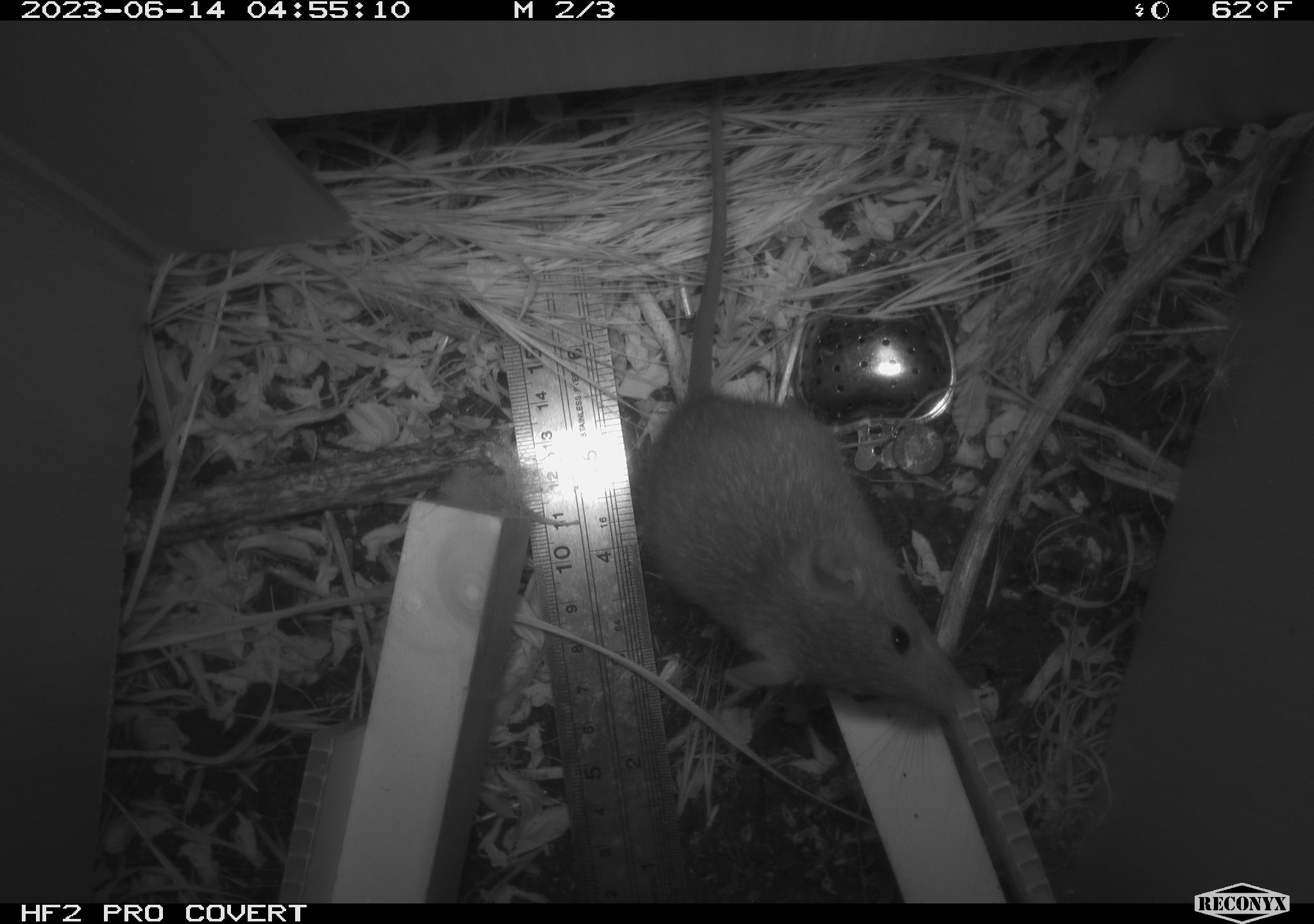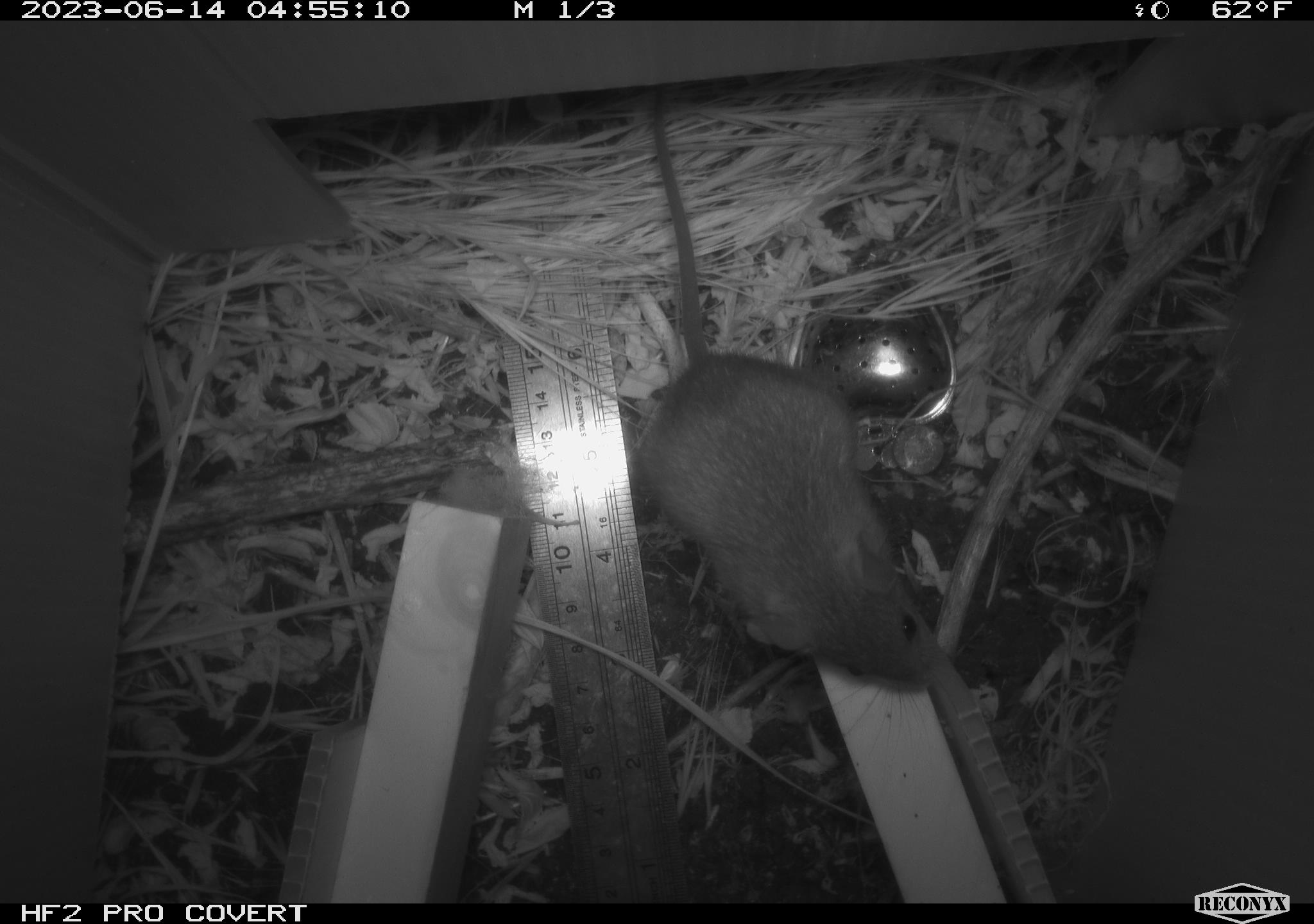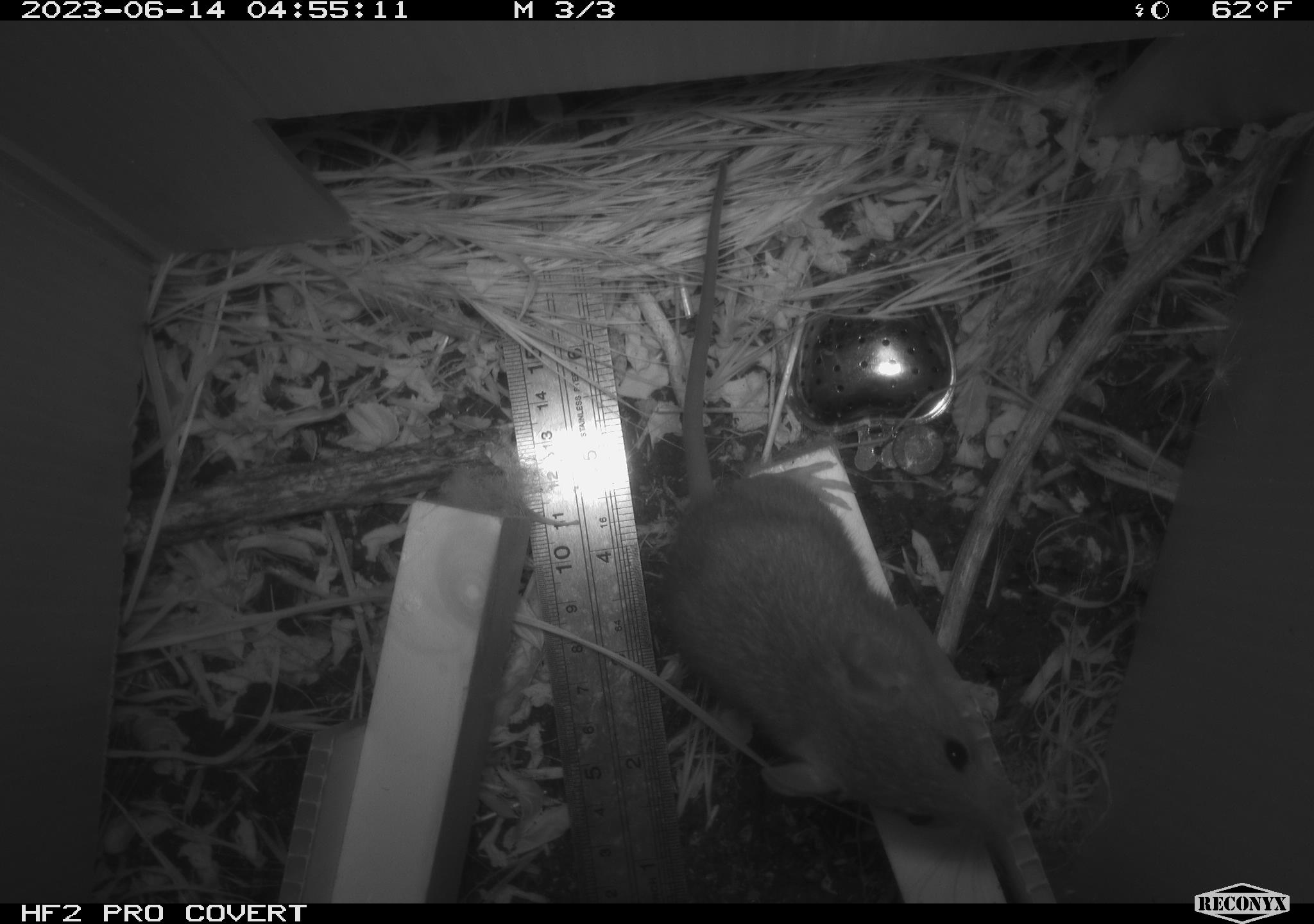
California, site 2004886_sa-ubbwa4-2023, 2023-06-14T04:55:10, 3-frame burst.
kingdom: Animalia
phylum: Chordata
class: Mammalia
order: Rodentia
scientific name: Rodentia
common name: mouse species